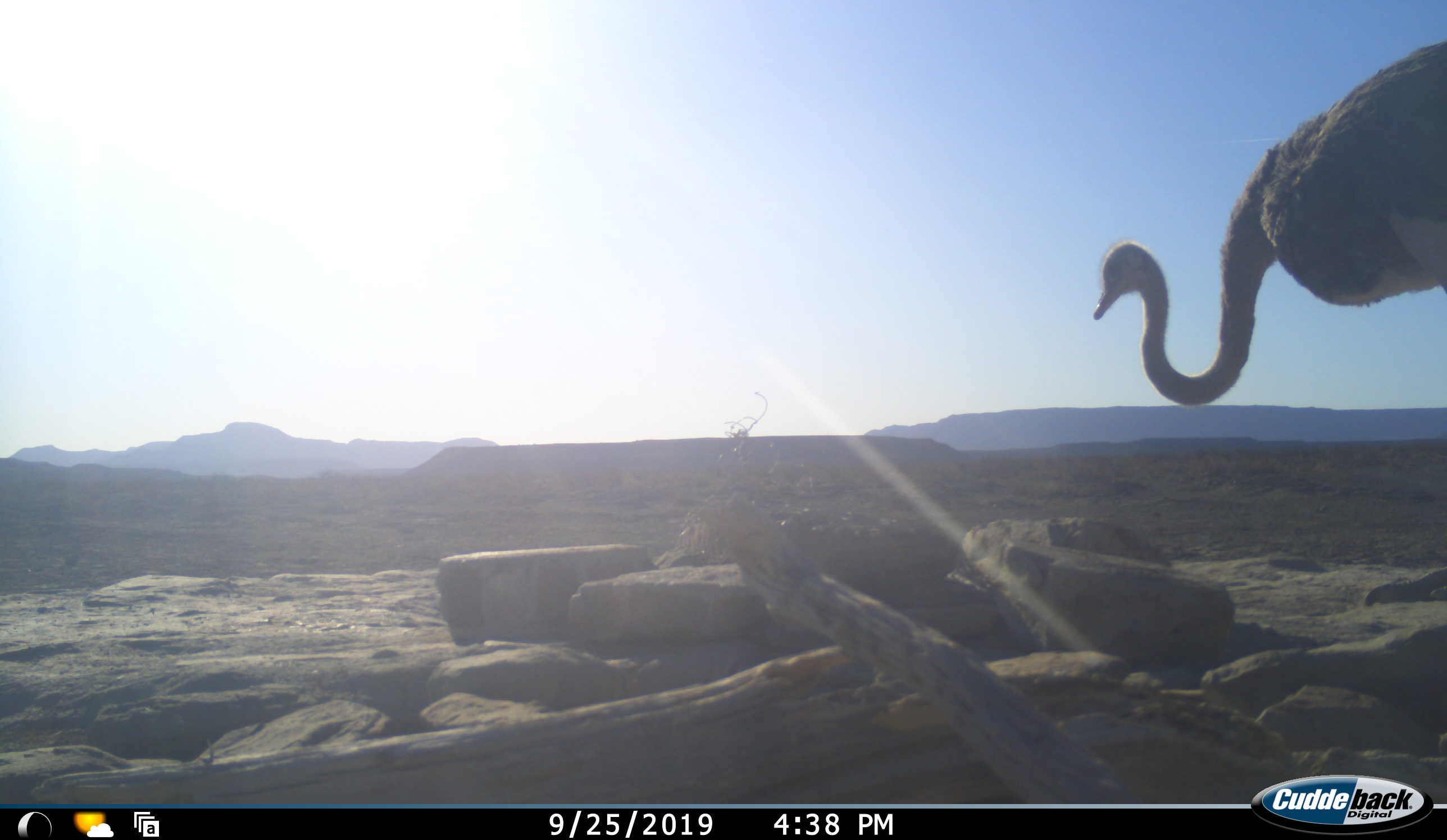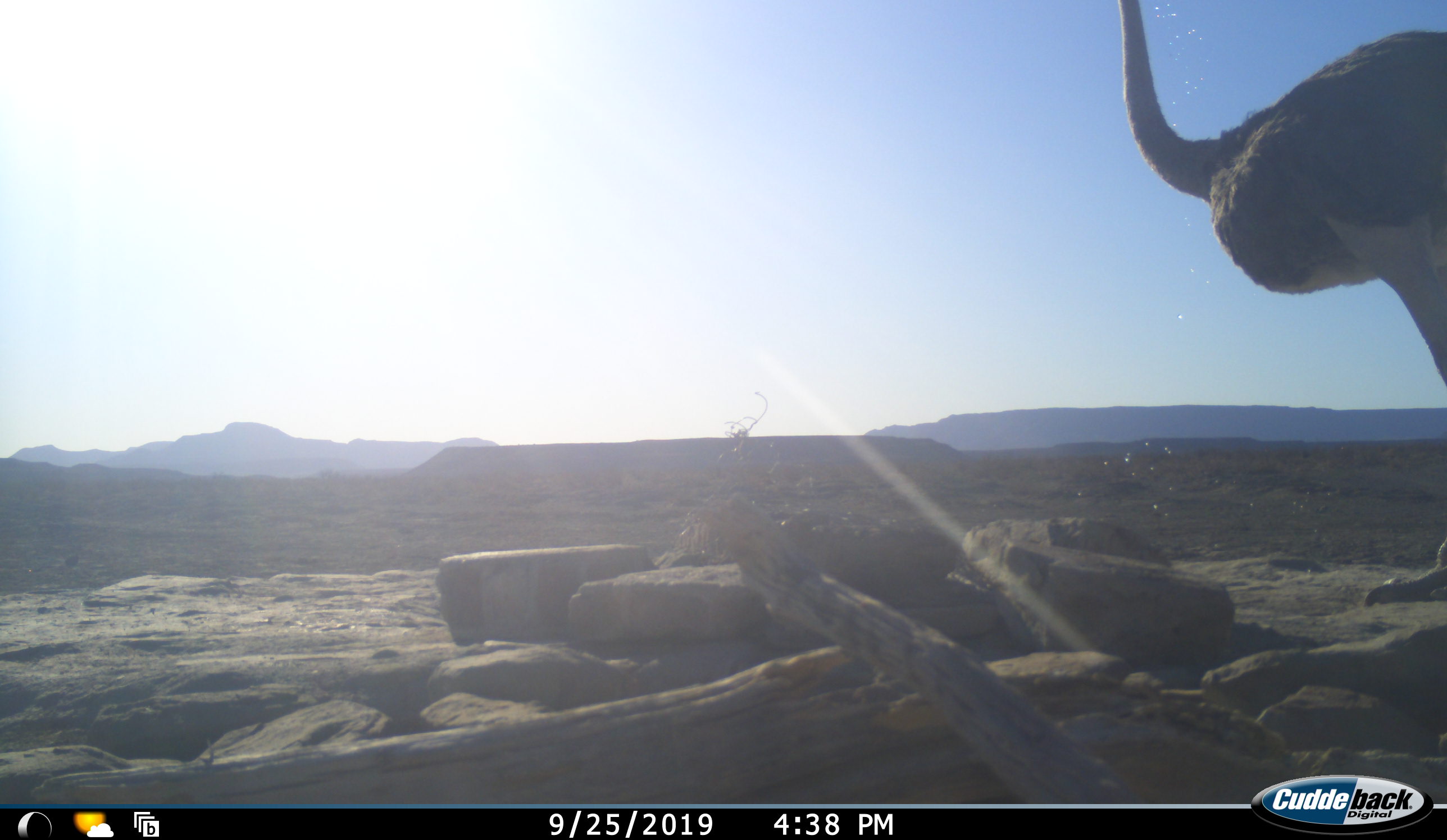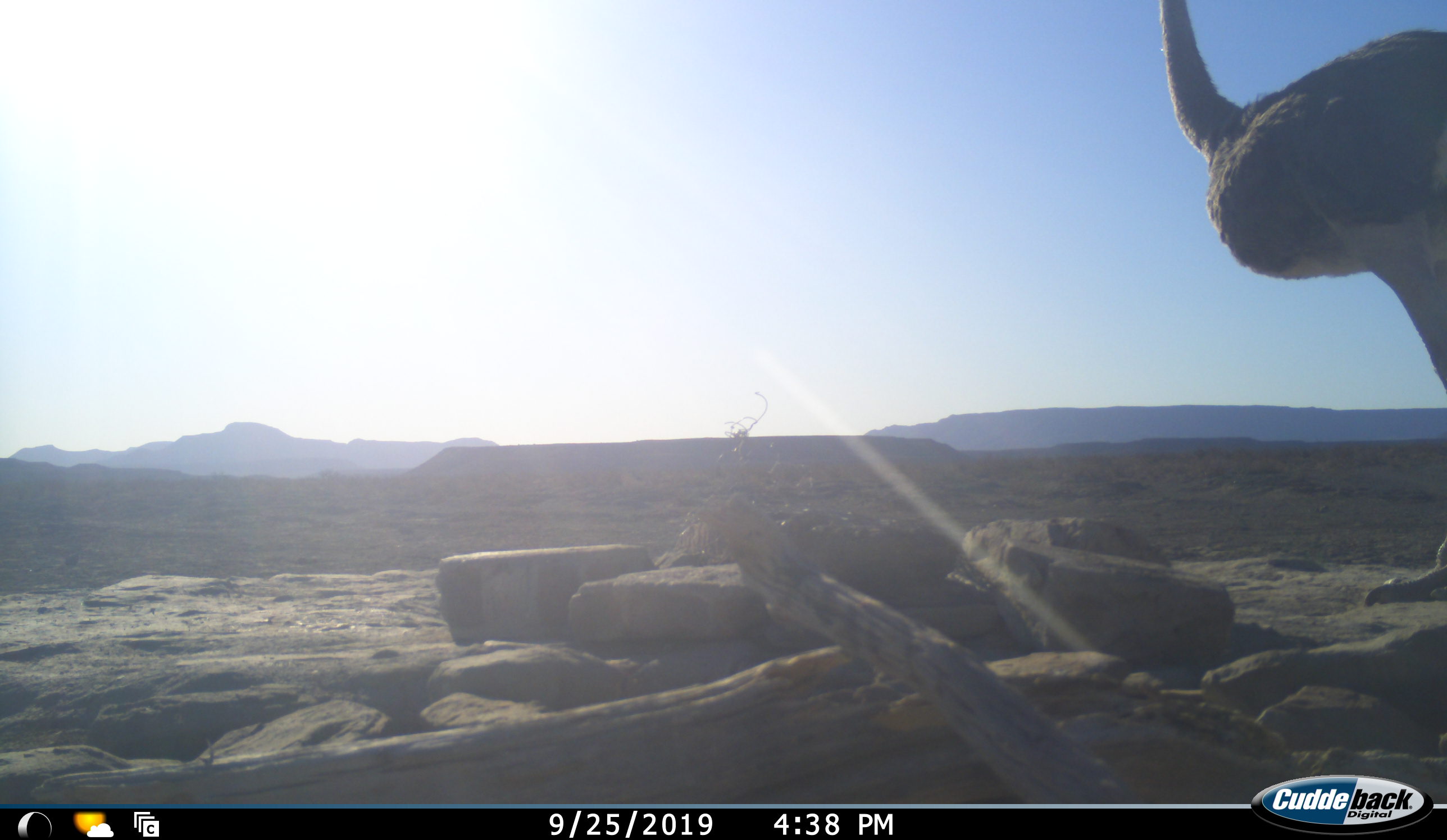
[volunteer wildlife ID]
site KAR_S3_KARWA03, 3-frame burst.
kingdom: Animalia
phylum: Chordata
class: Aves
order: Struthioniformes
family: Struthionidae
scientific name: Struthionidae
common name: ostrich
Ostrich (Struthionidae), count 1. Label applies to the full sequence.